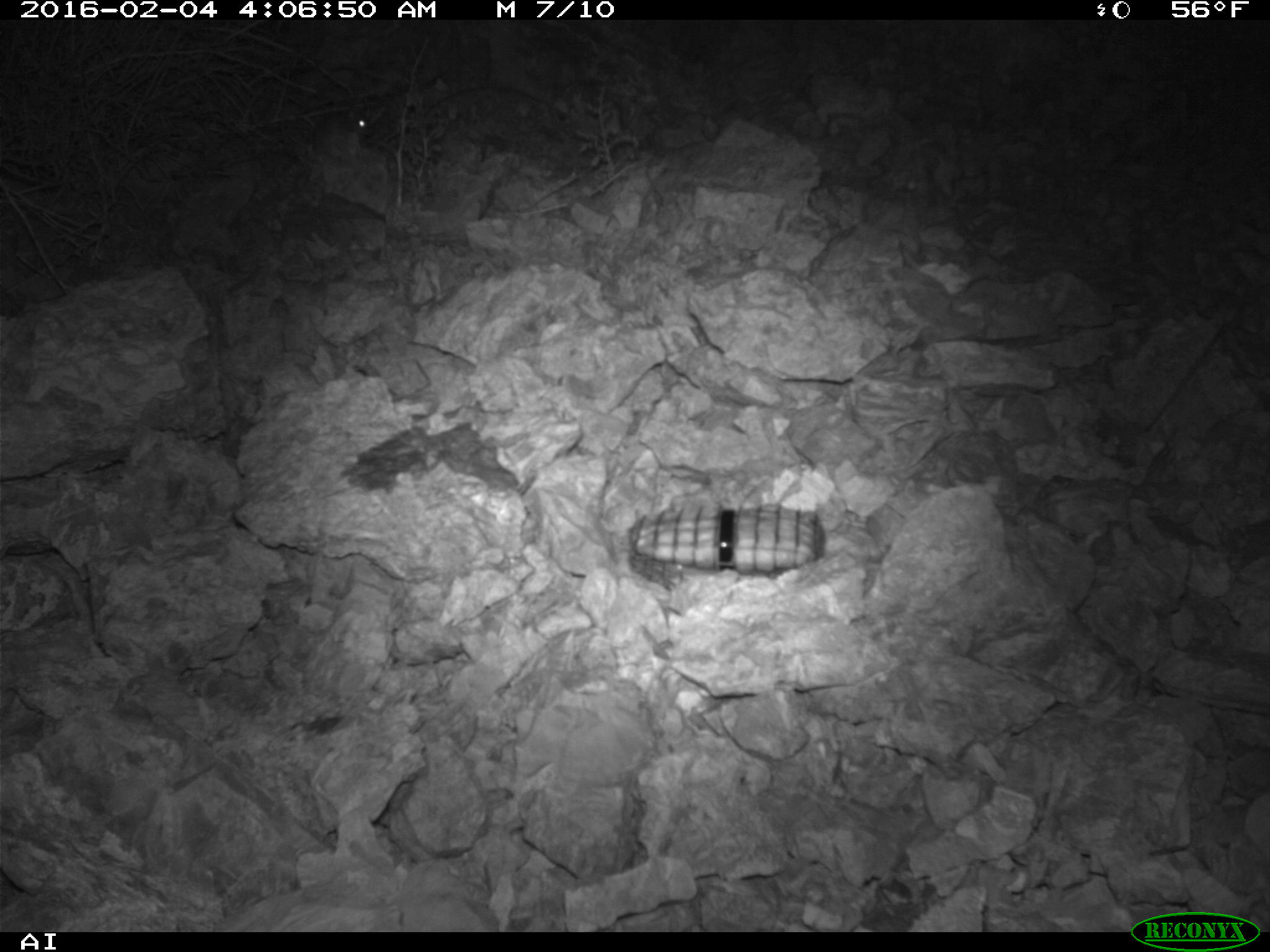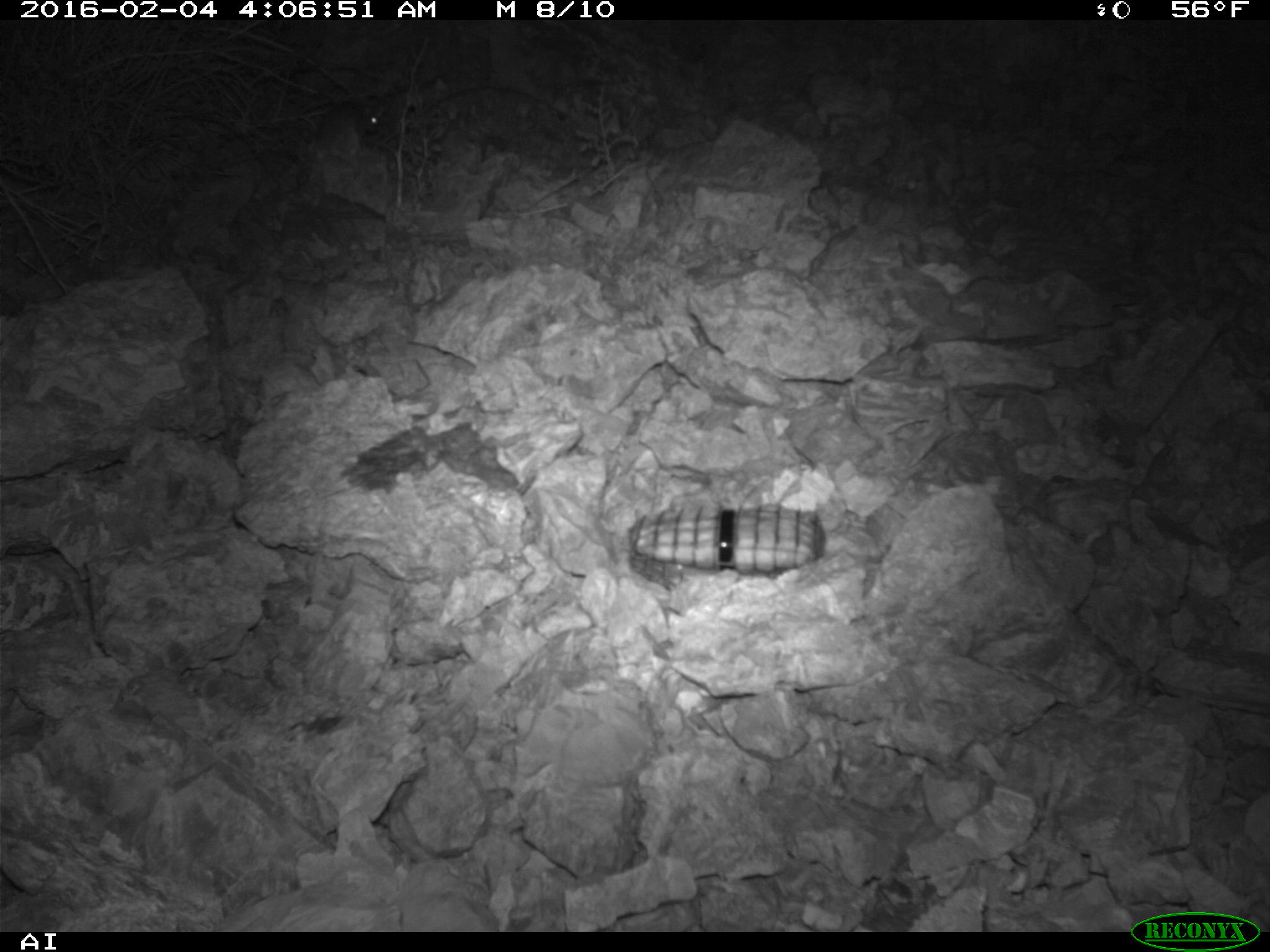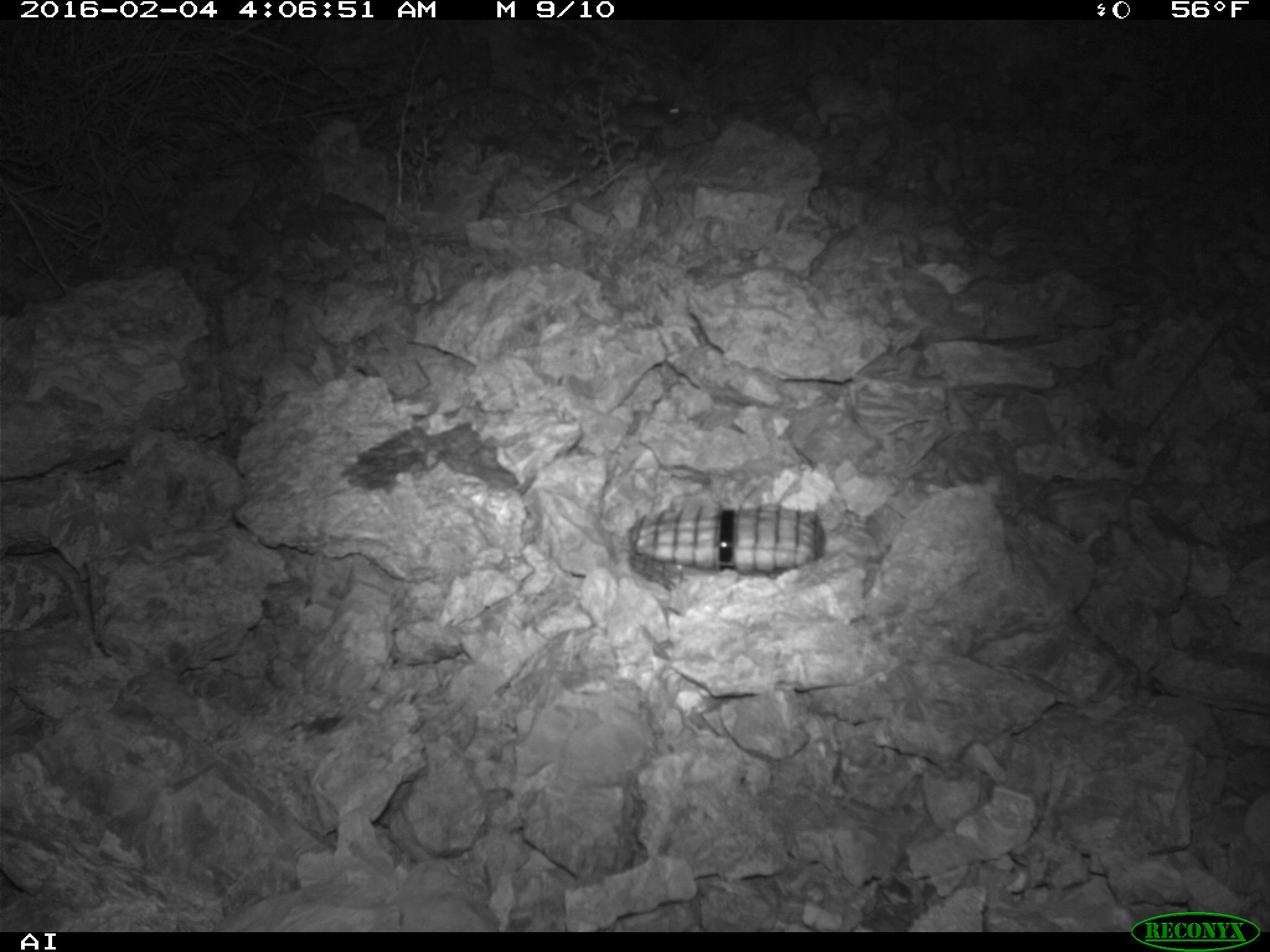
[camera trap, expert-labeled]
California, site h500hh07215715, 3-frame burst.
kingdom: Animalia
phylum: Chordata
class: Mammalia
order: Rodentia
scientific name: Rodentia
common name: rodent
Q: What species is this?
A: Rodent (Rodentia).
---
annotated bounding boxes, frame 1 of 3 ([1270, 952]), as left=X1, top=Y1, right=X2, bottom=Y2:
rodent: left=311, top=110, right=370, bottom=149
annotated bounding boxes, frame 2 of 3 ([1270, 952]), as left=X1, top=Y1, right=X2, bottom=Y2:
rodent: left=358, top=97, right=388, bottom=131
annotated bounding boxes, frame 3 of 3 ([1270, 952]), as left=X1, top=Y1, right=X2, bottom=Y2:
rodent: left=617, top=99, right=685, bottom=132